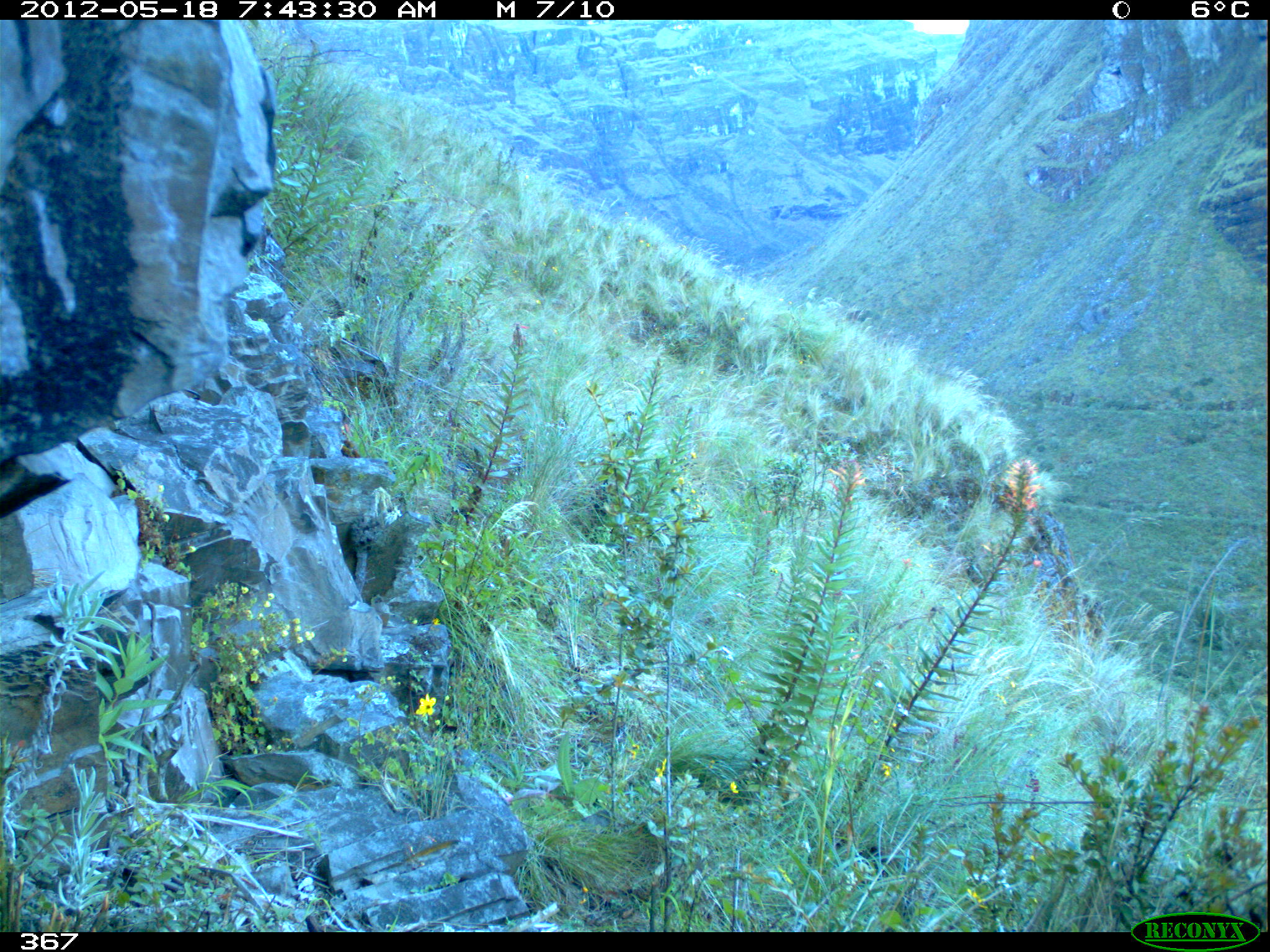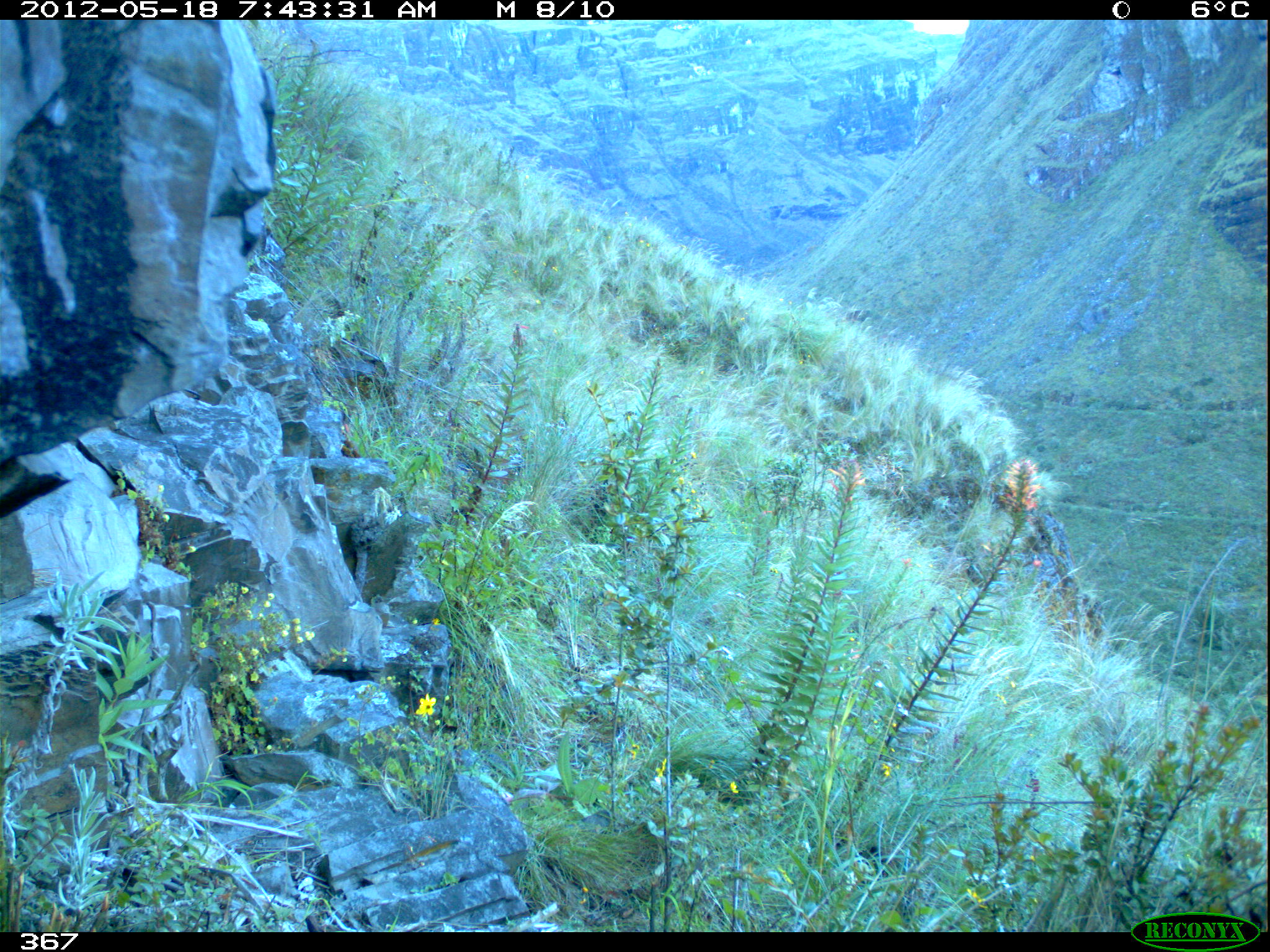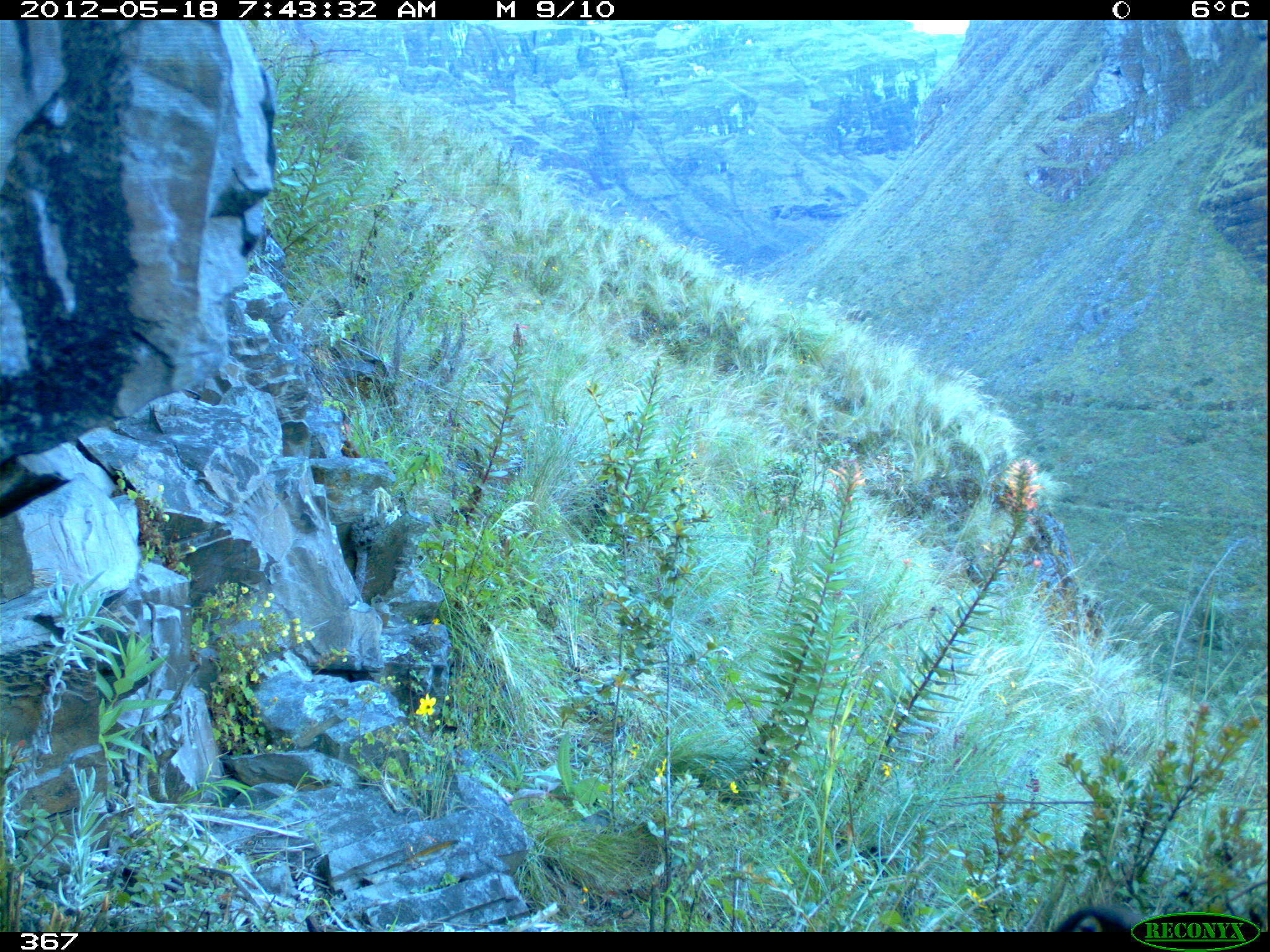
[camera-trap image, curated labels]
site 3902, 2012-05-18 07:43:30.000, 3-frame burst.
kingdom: Animalia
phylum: Chordata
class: Aves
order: Passeriformes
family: Turdidae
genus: Turdus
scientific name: Turdus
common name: true thrushes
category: turdus sp